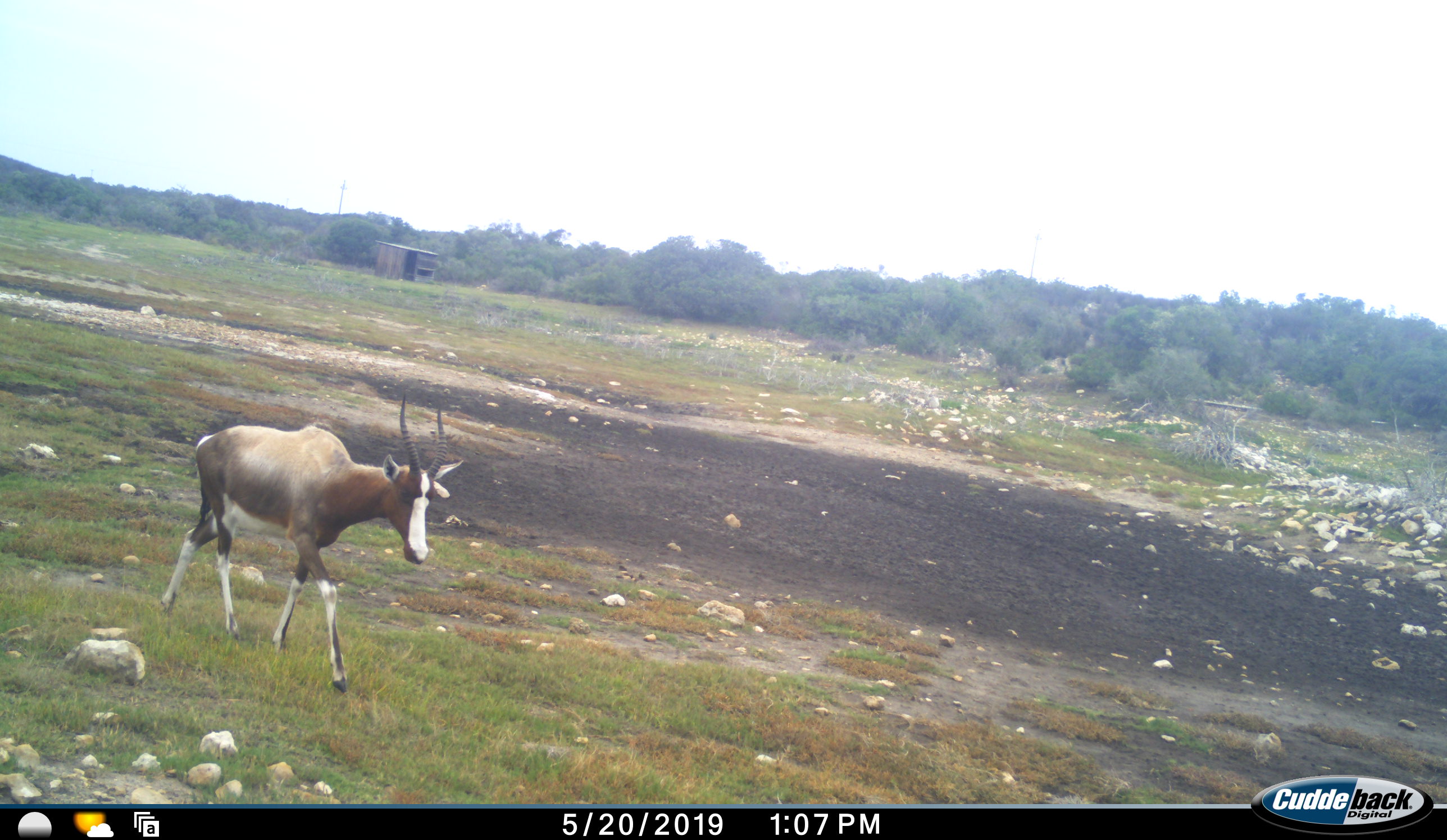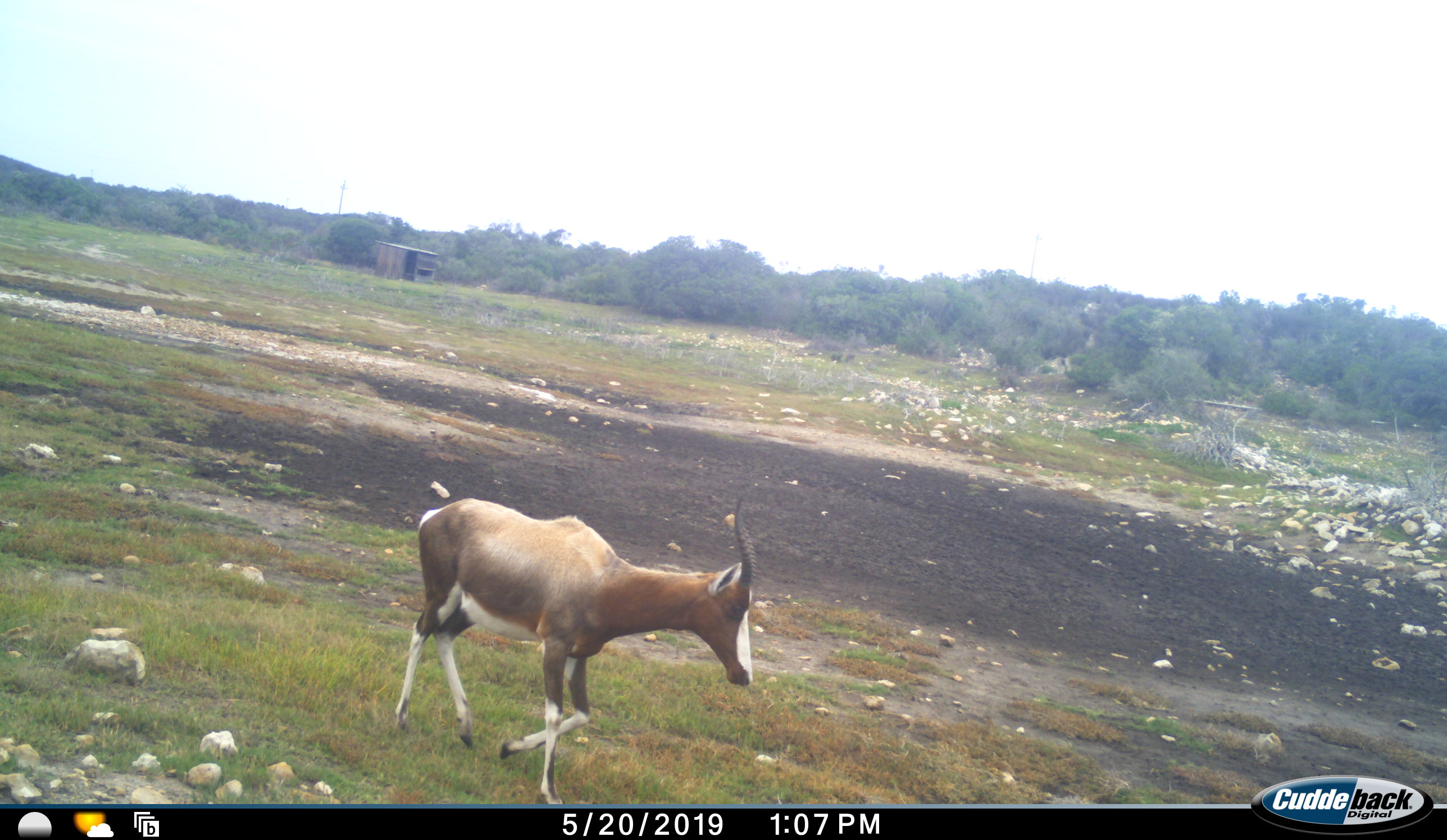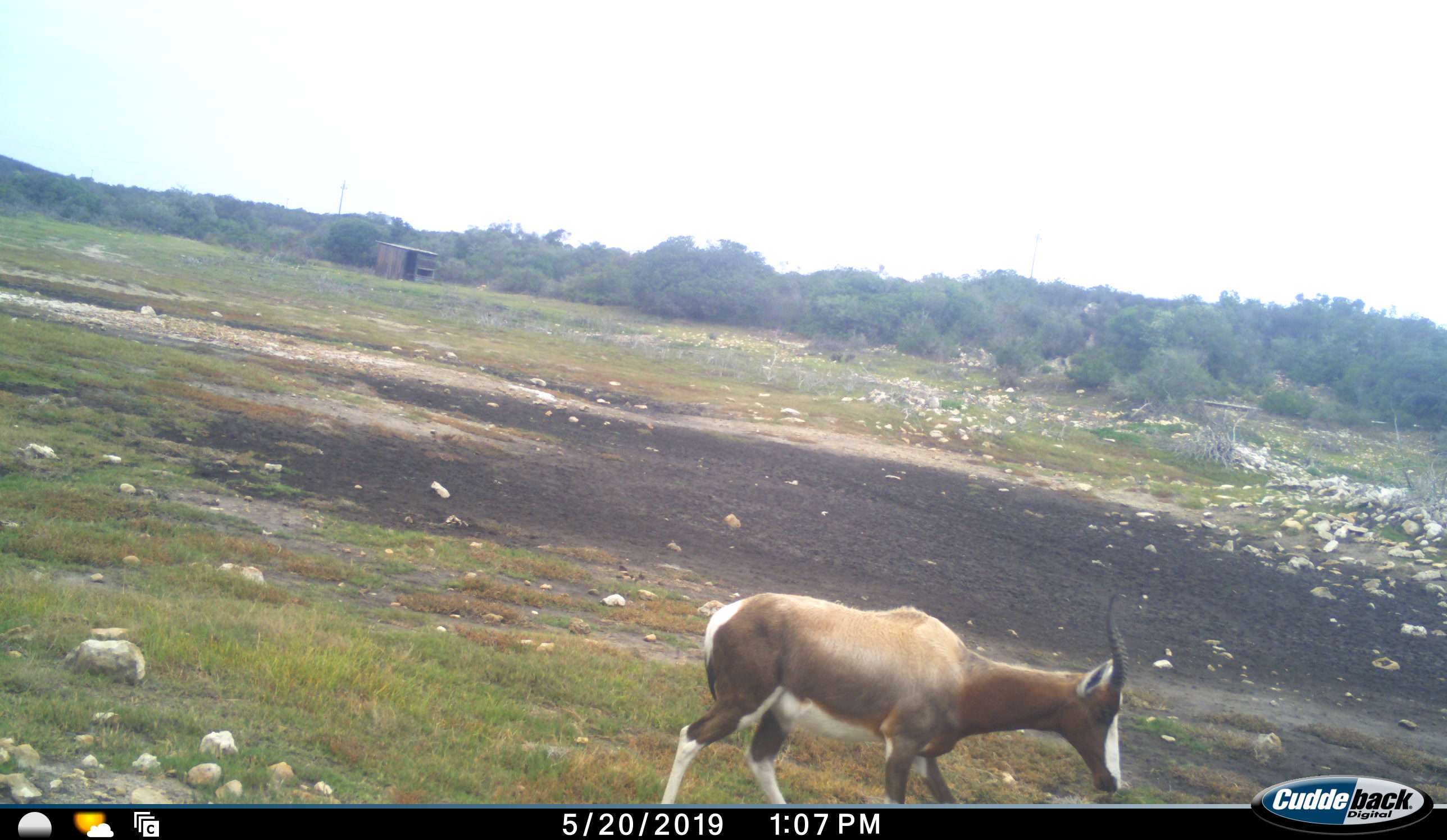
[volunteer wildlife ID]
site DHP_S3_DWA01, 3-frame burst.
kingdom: Animalia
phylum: Chordata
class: Mammalia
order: Artiodactyla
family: Bovidae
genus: Damaliscus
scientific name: Damaliscus pygargus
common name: bontebok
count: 1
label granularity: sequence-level